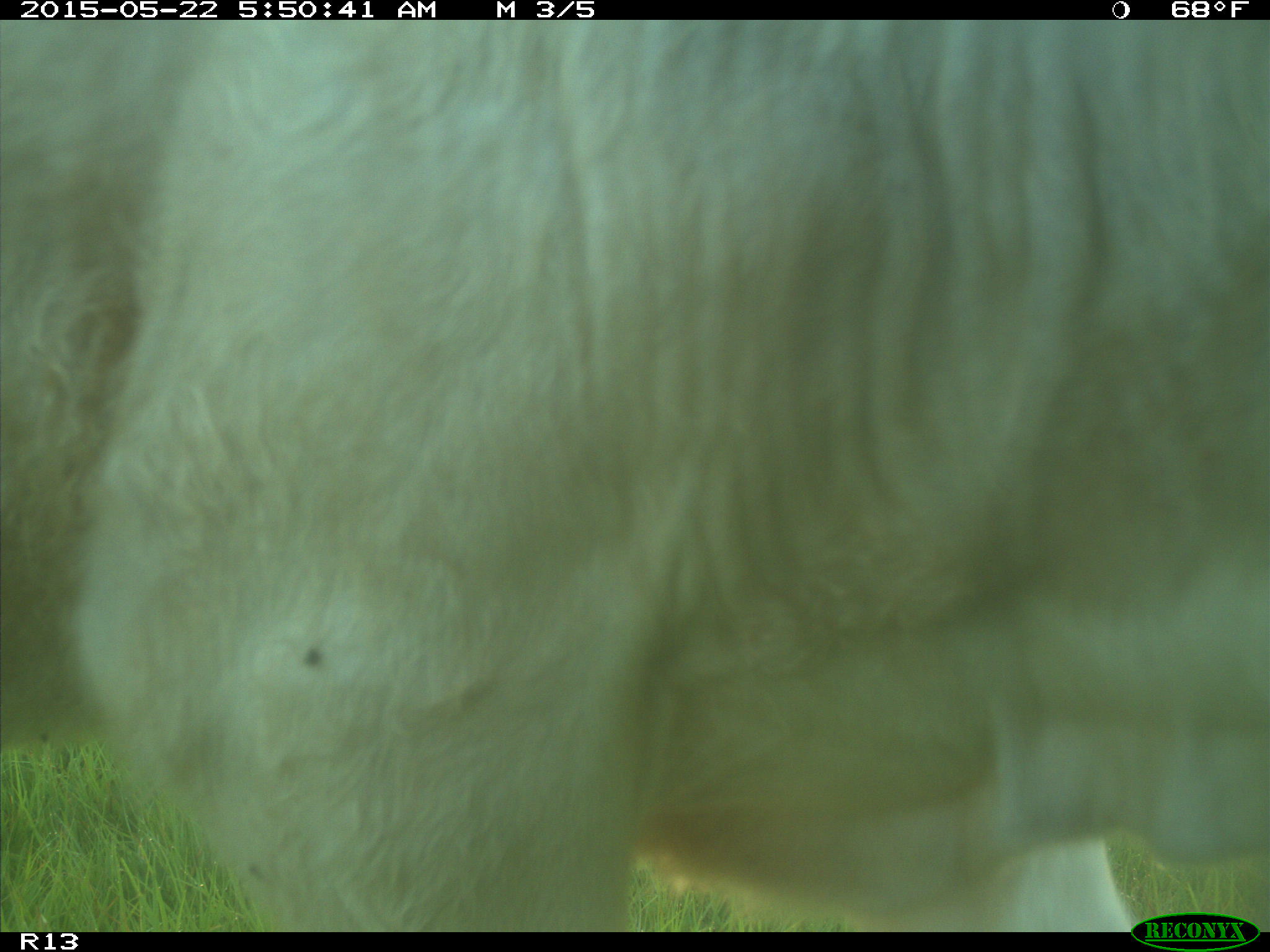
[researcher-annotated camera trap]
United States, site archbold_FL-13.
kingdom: Animalia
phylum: Chordata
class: Mammalia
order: Artiodactyla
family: Bovidae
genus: Bos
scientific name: Bos taurus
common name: domestic cow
Bos taurus (domestic cow).